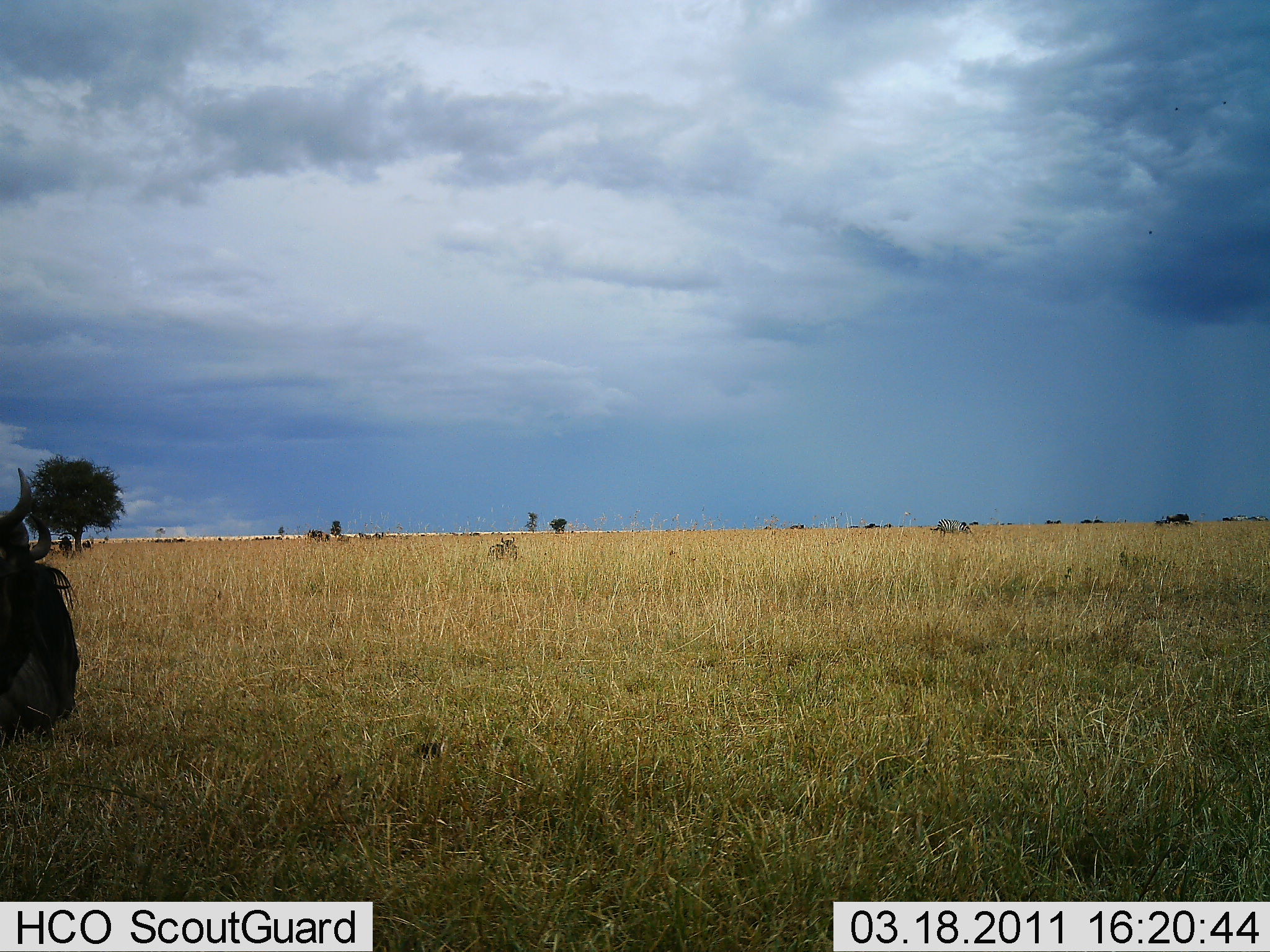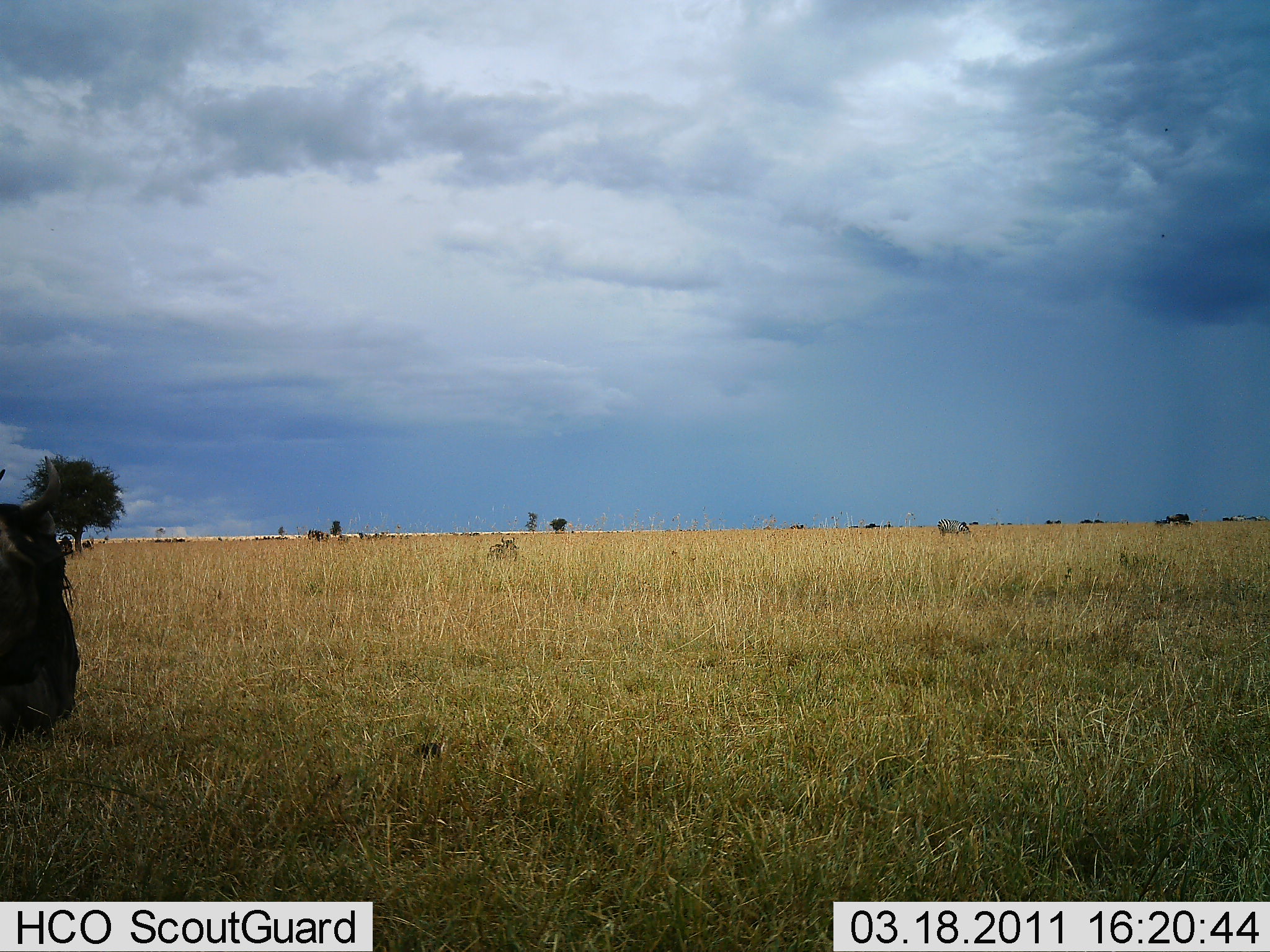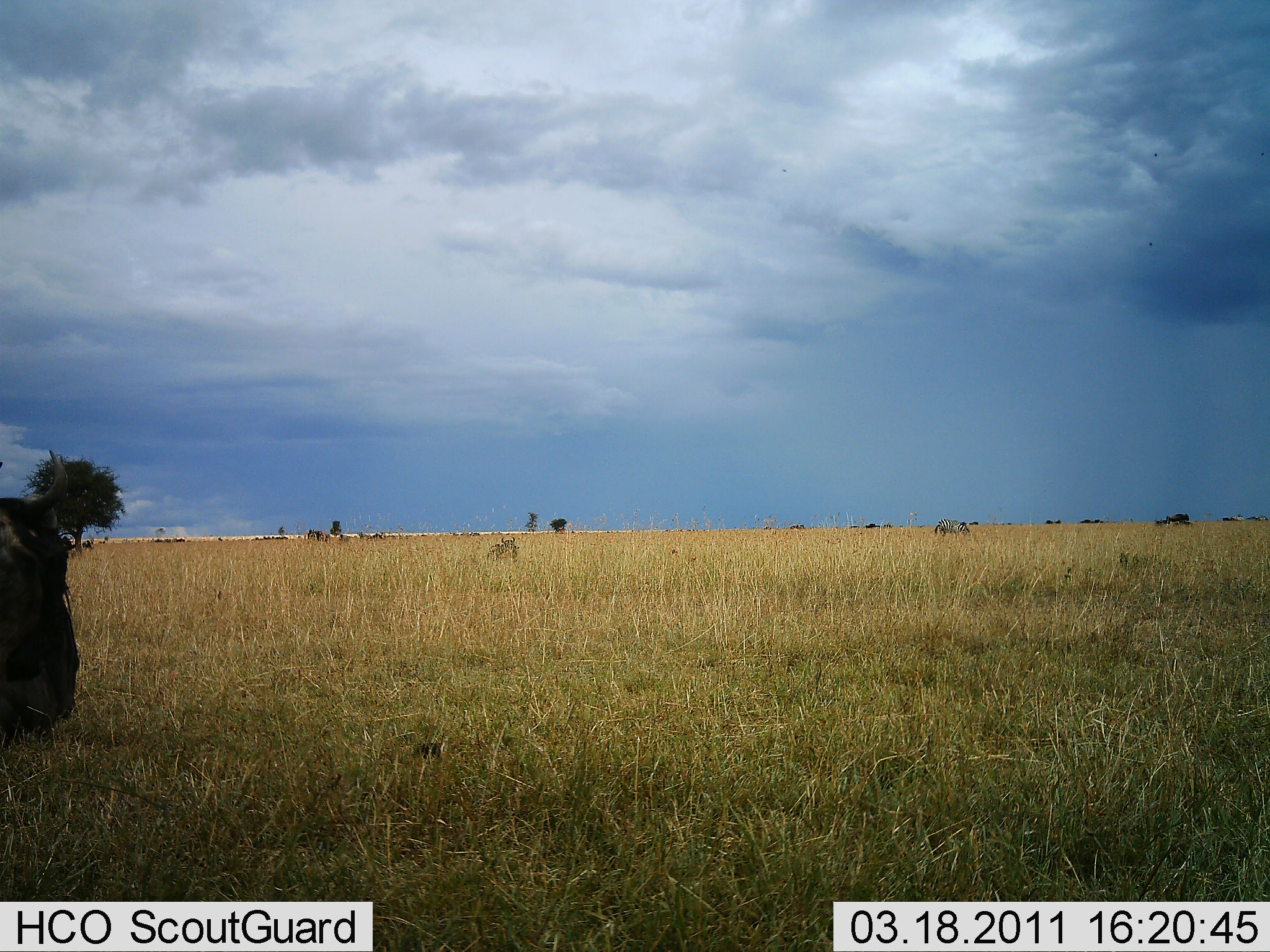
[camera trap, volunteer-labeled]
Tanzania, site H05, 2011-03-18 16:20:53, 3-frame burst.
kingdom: Animalia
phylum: Chordata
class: Mammalia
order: Artiodactyla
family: Bovidae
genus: Connochaetes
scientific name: Connochaetes taurinus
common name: blue wildebeest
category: wildebeest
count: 1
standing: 38%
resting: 62%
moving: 8%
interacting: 0%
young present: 0%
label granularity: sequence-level